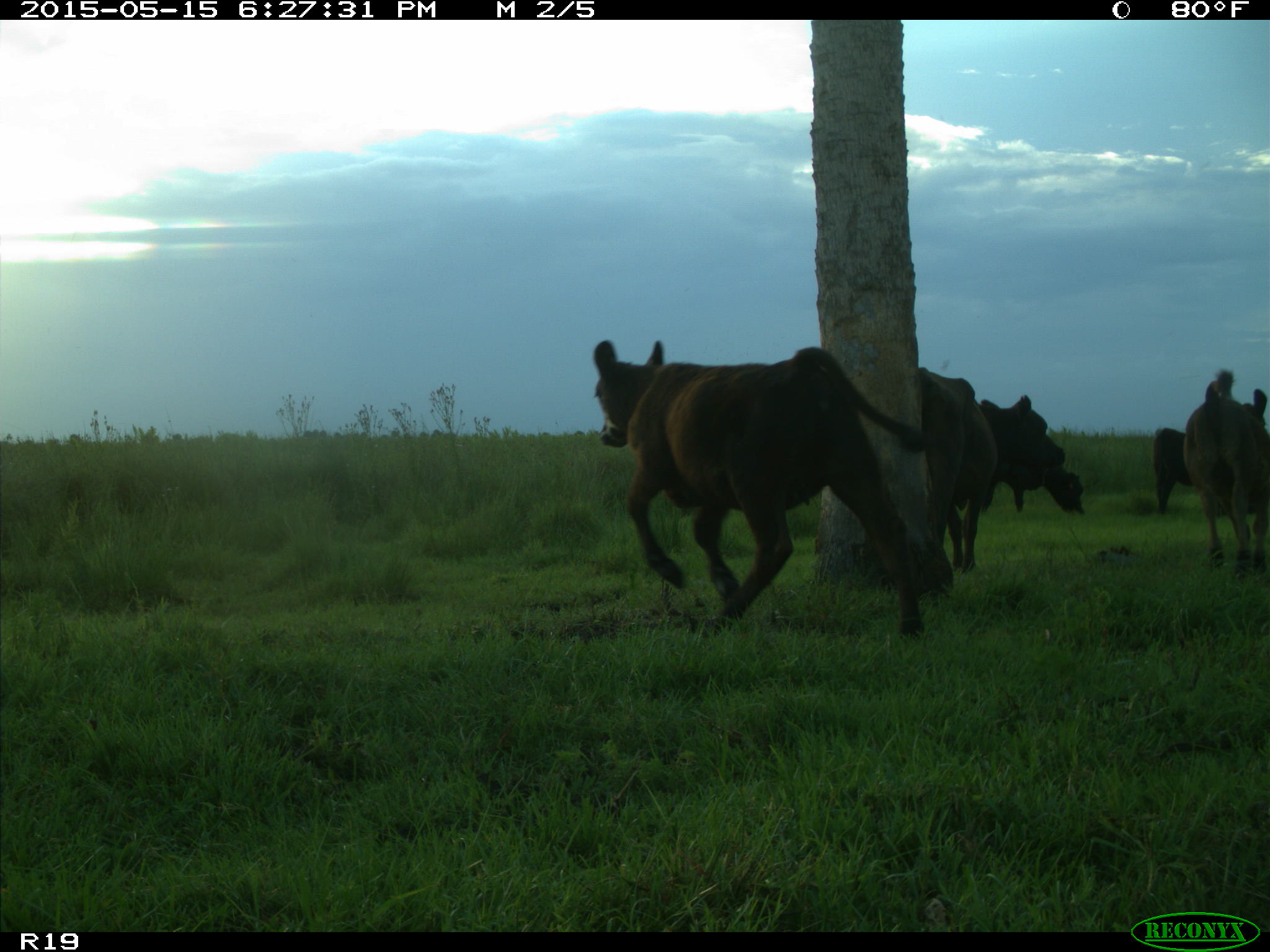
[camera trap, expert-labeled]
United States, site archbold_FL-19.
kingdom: Animalia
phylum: Chordata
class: Mammalia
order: Artiodactyla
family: Bovidae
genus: Bos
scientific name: Bos taurus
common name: domestic cow